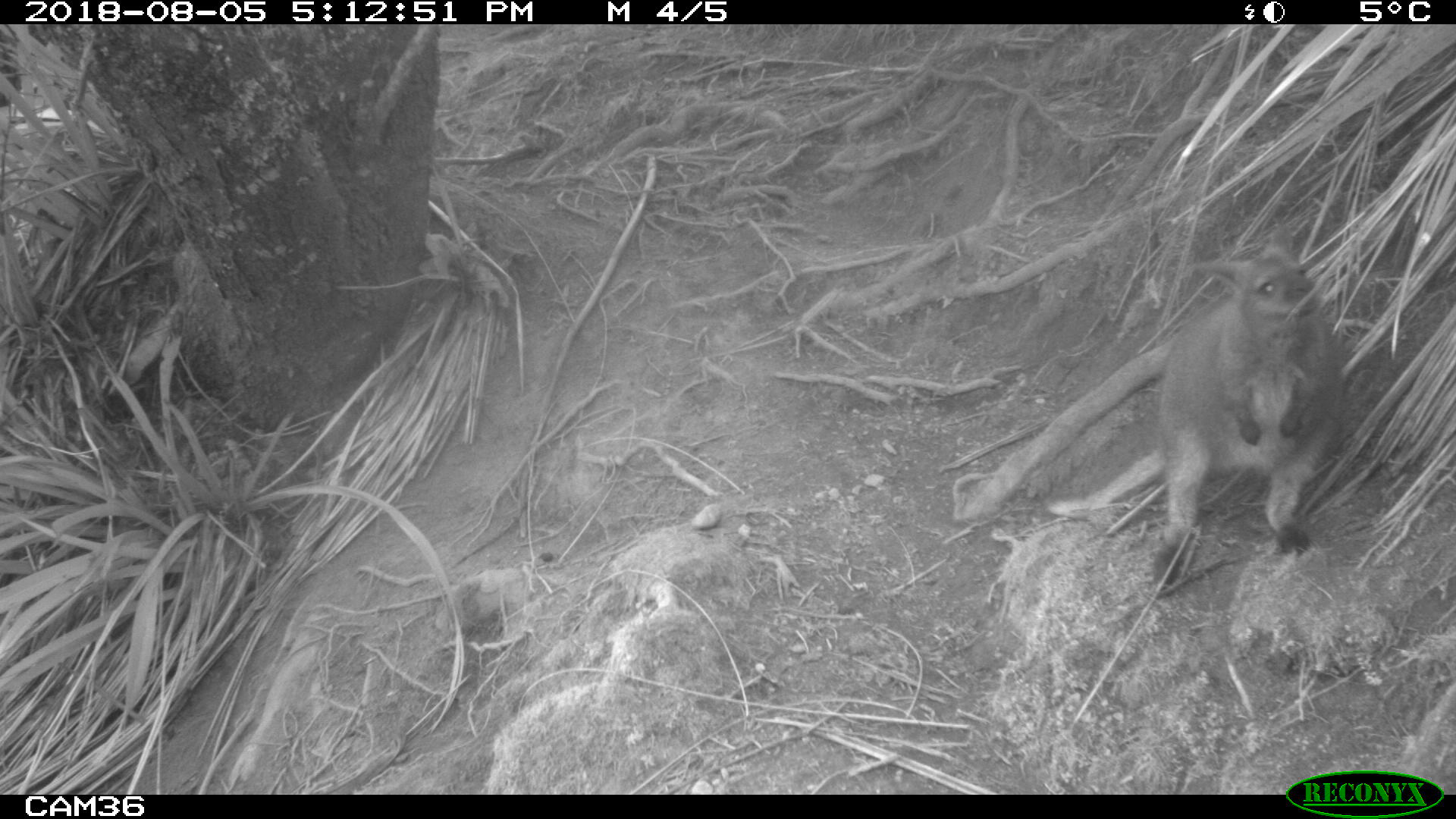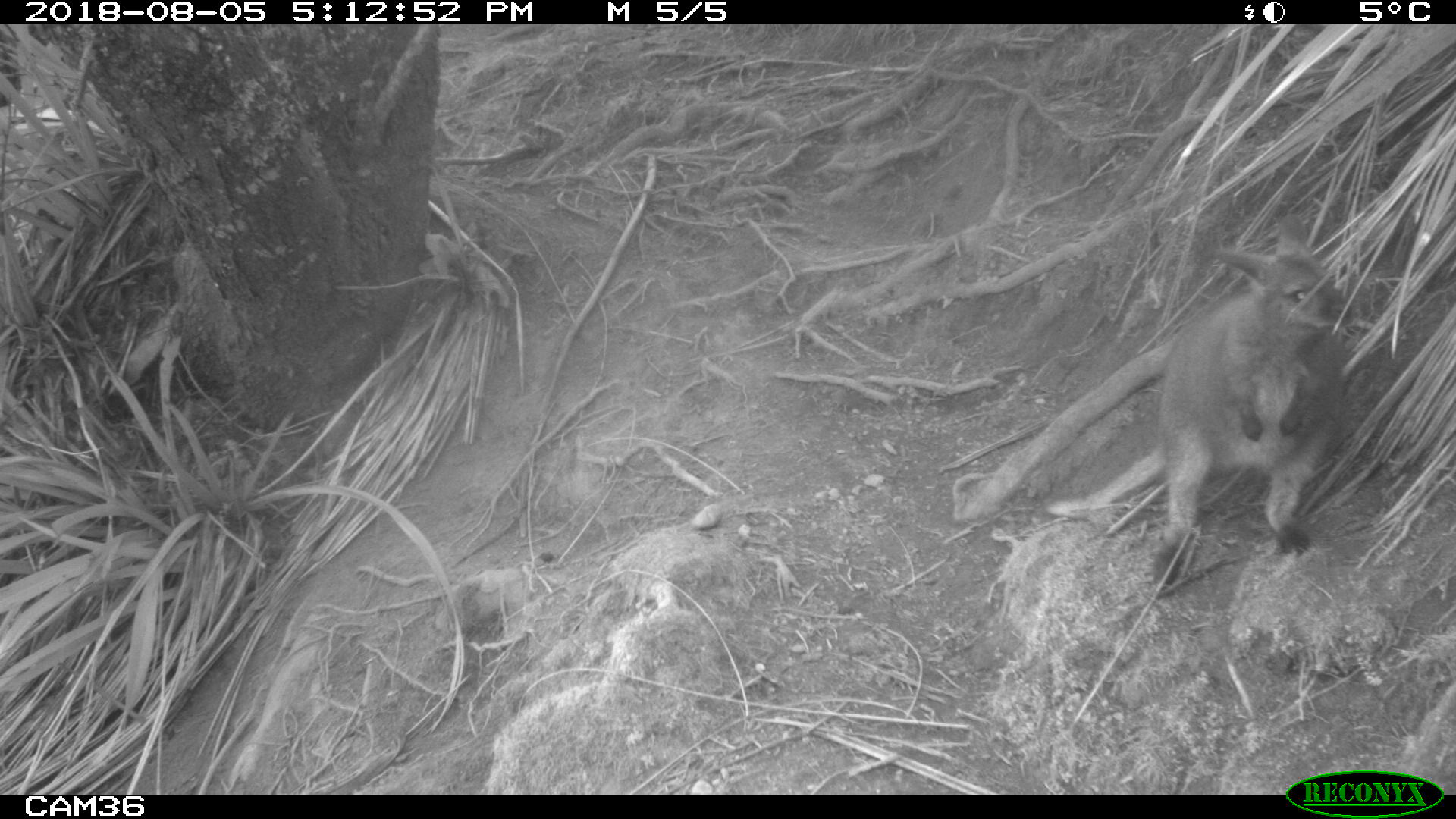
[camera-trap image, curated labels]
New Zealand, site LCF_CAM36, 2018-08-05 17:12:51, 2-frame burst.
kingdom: Animalia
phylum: Chordata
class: Mammalia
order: Diprotodontia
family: Macropodidae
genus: Notamacropus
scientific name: Notamacropus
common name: wallaby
Wallaby (Notamacropus).